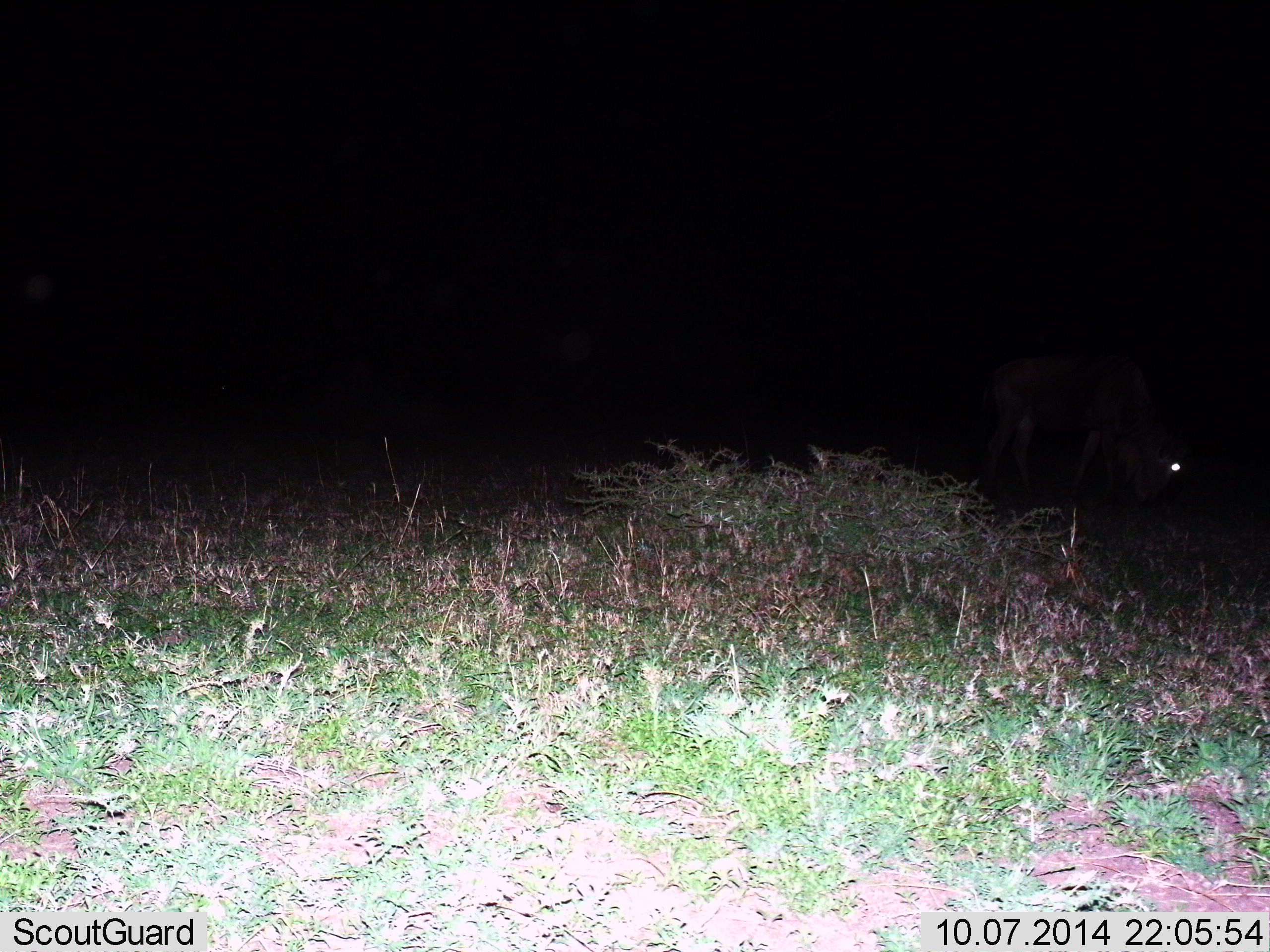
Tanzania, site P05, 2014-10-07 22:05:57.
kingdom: Animalia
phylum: Chordata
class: Mammalia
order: Artiodactyla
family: Bovidae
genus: Connochaetes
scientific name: Connochaetes taurinus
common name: blue wildebeest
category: wildebeest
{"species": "wildebeest (blue wildebeest) (Connochaetes taurinus)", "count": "1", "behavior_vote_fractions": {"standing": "10%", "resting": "0%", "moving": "0%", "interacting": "0%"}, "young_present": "0%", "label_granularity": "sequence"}